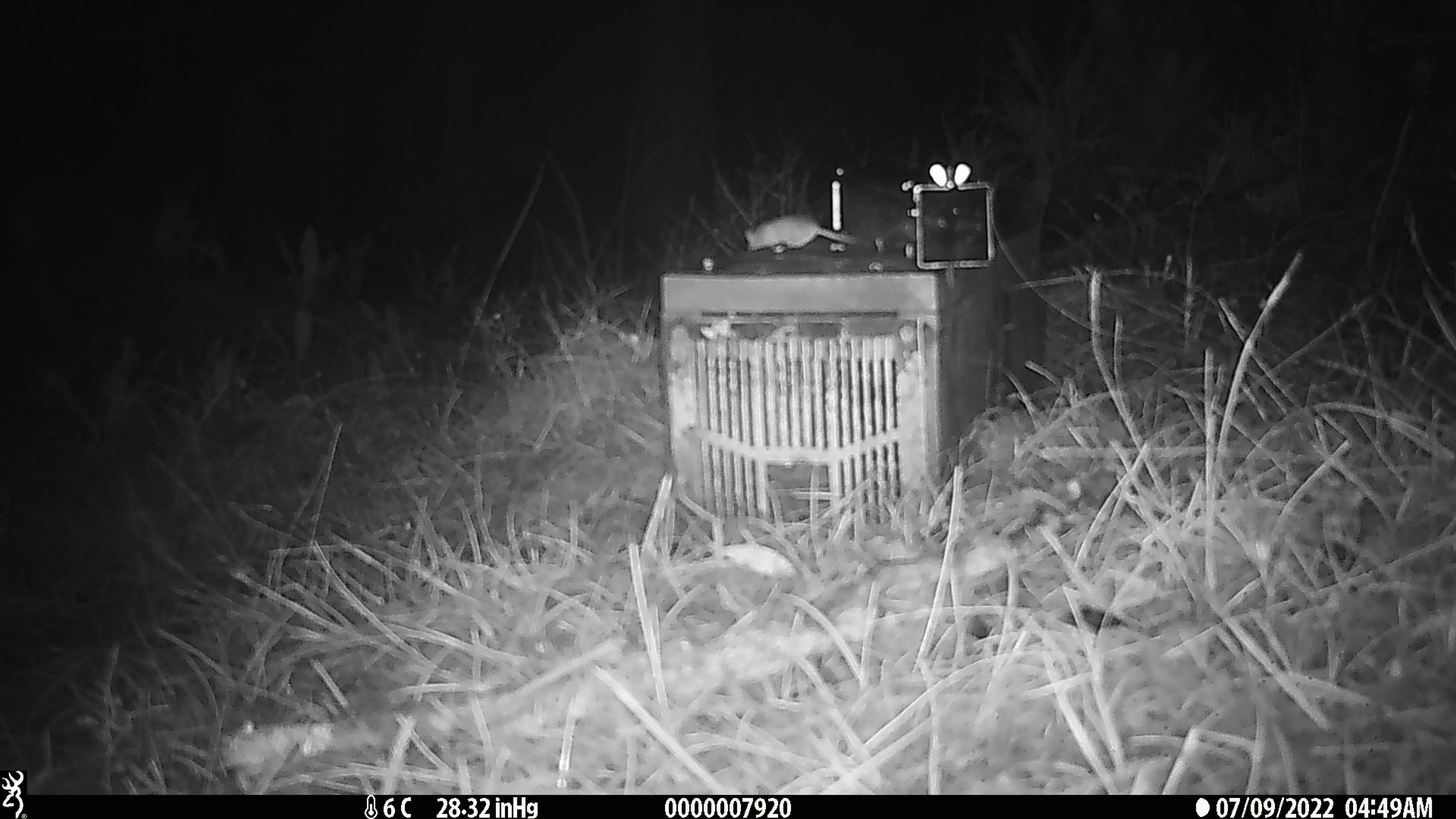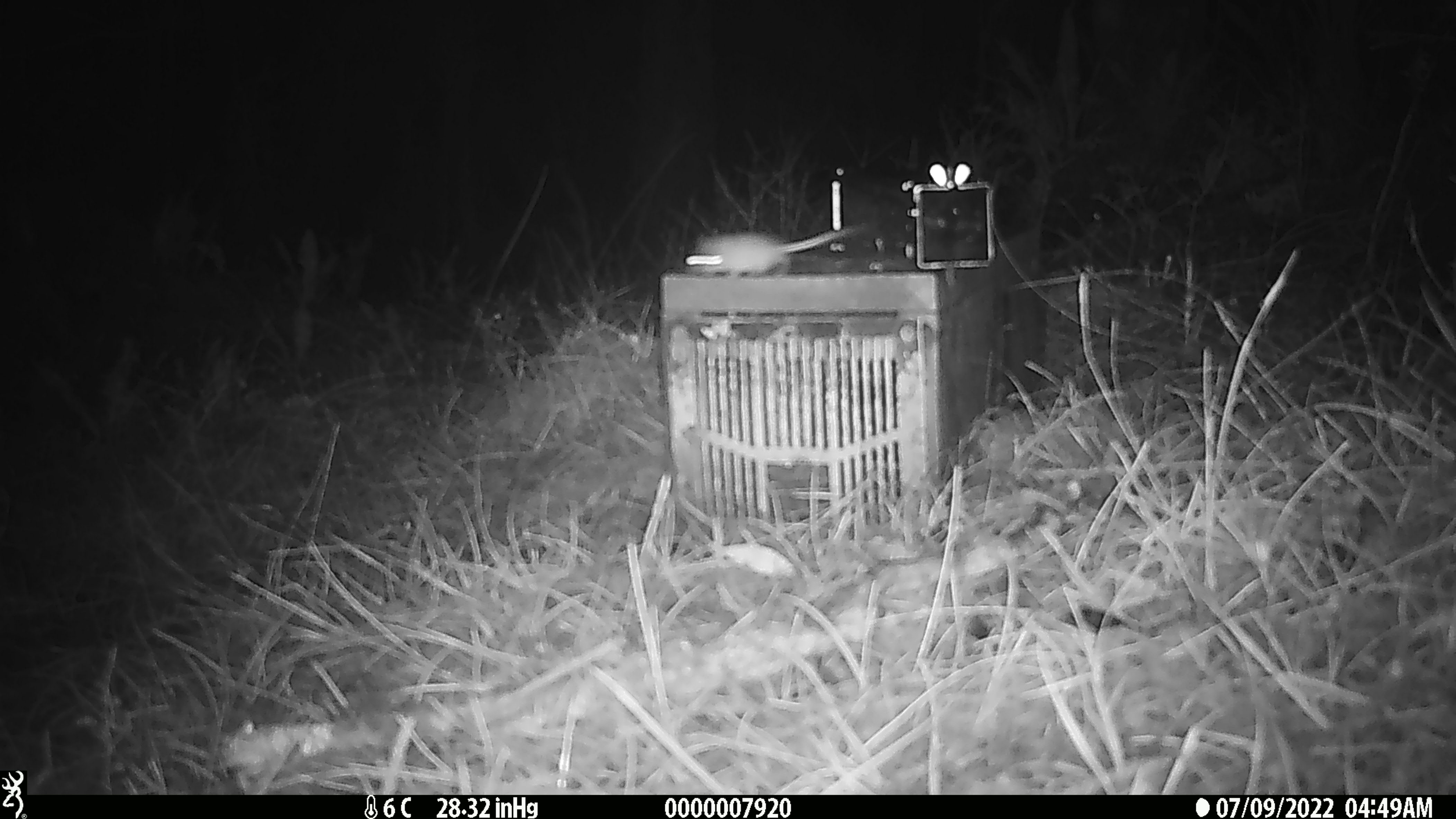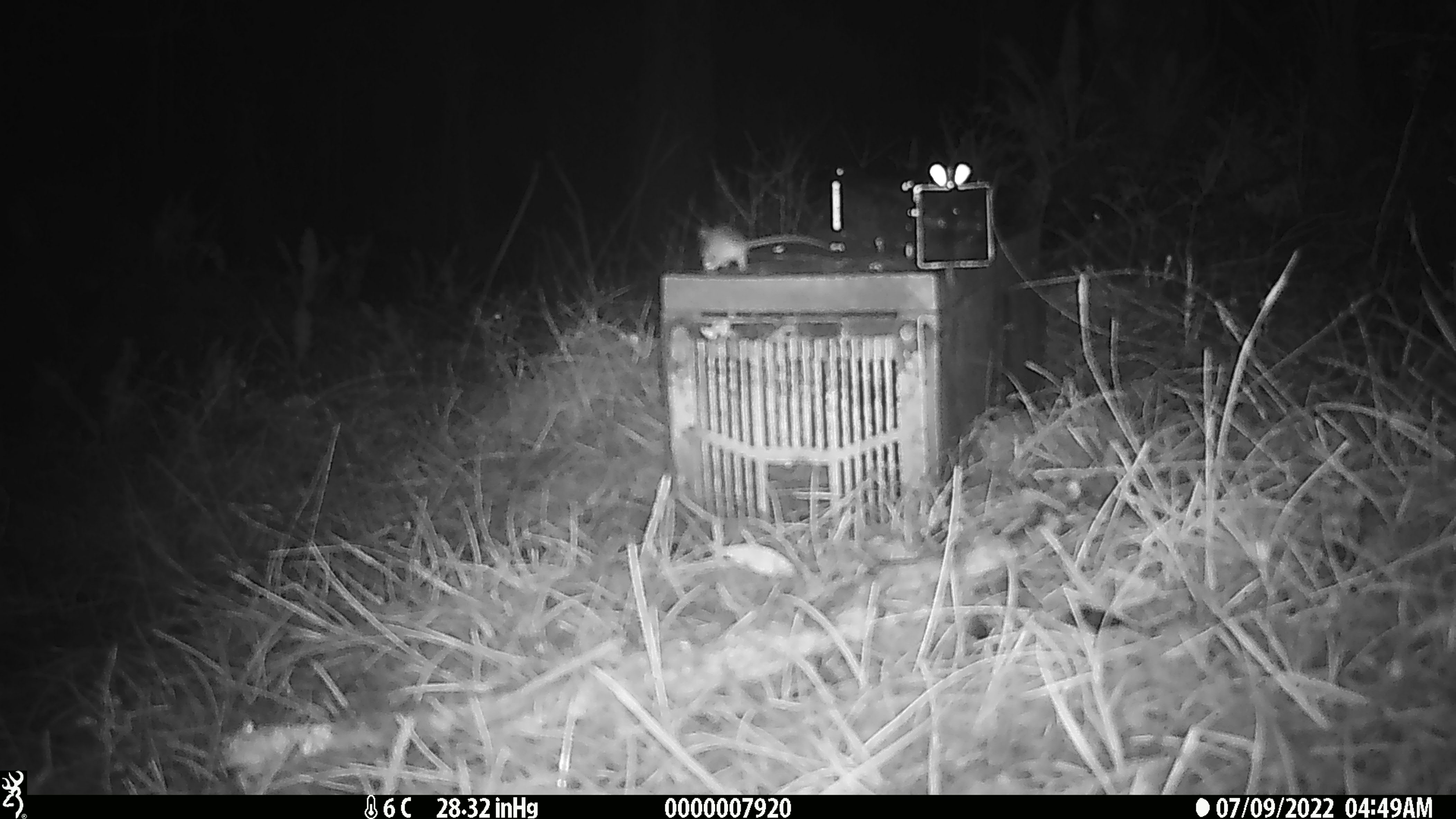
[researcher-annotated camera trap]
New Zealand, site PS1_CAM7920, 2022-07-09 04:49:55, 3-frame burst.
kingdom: Animalia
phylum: Chordata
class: Mammalia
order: Rodentia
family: Muridae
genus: Mus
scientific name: Mus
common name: mouse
Mouse (Mus).